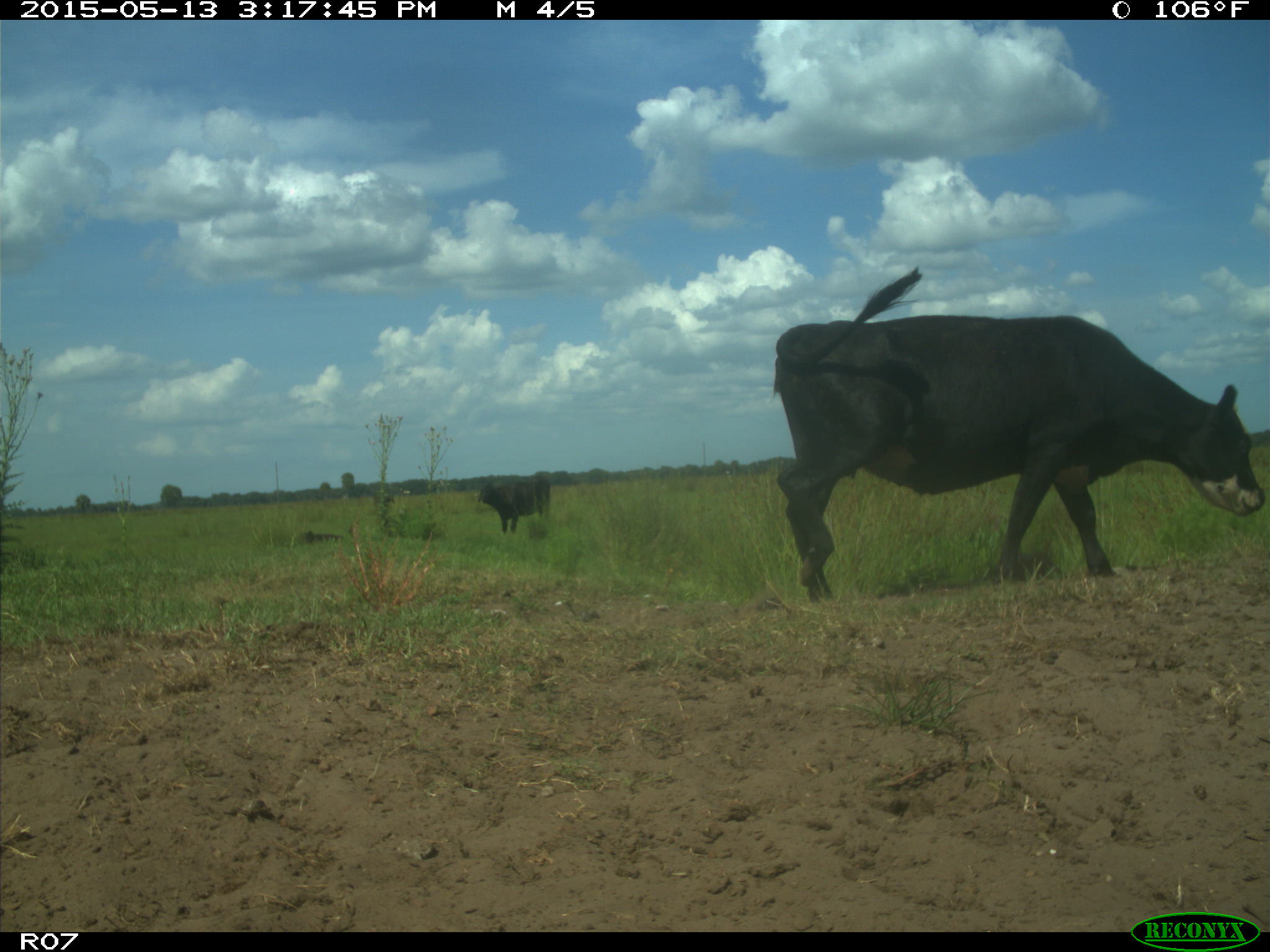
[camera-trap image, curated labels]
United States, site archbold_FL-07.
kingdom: Animalia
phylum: Chordata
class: Mammalia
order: Artiodactyla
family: Bovidae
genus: Bos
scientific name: Bos taurus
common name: domestic cow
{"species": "Bos taurus (domestic cow)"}